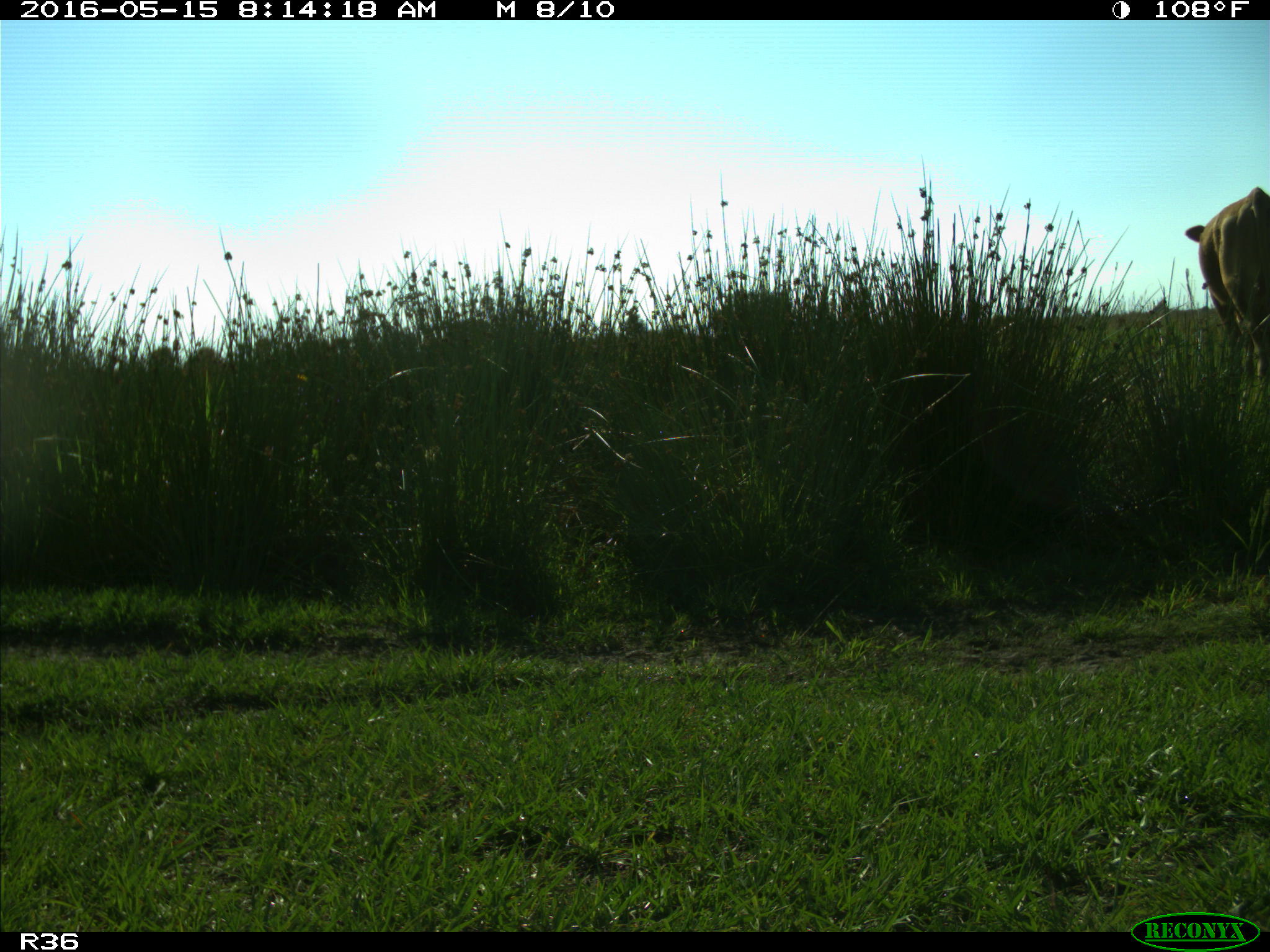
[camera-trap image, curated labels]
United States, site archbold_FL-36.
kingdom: Animalia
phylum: Chordata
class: Mammalia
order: Artiodactyla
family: Bovidae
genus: Bos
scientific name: Bos taurus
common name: domestic cow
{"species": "Bos taurus (domestic cow)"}